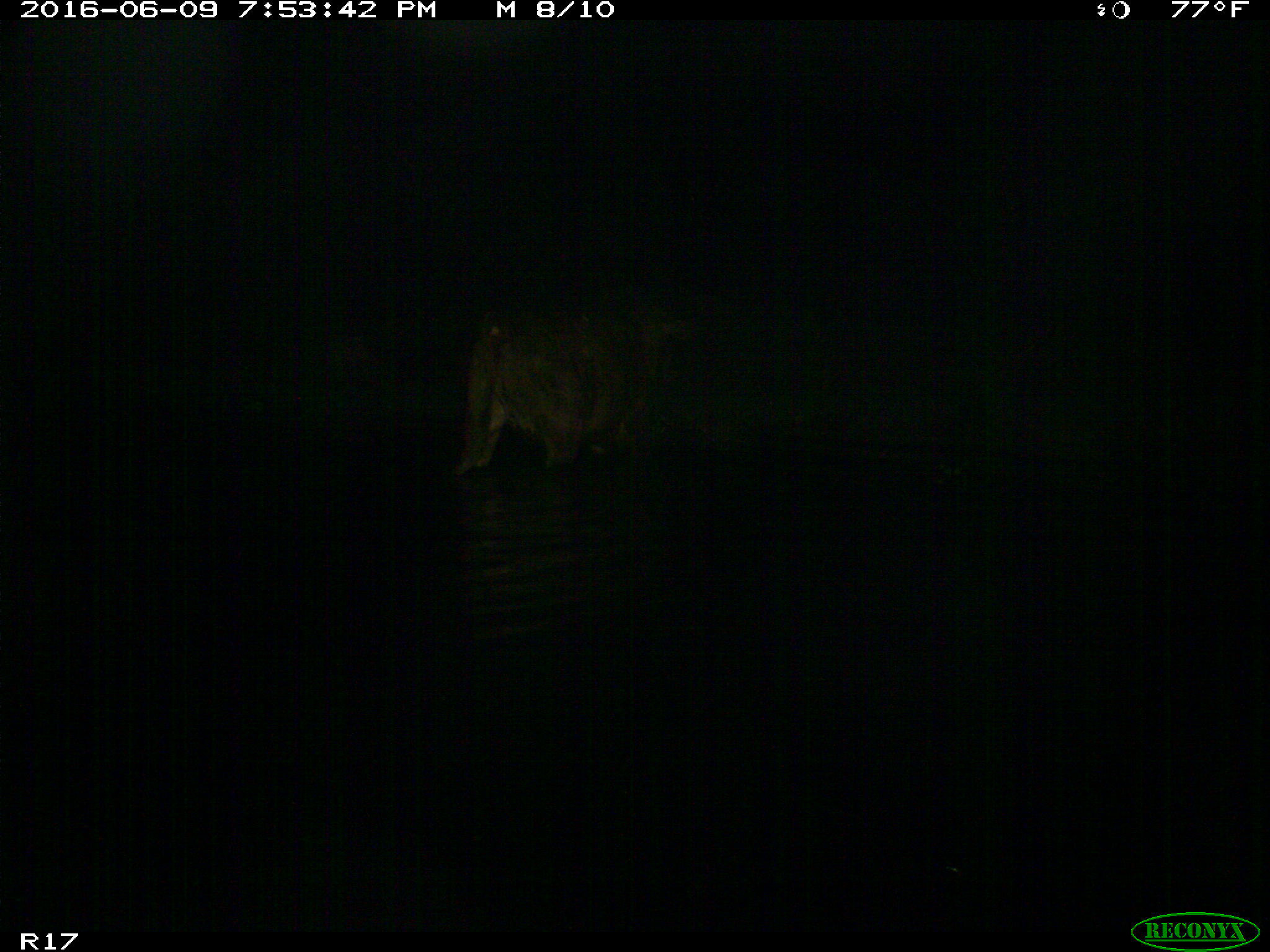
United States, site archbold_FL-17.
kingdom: Animalia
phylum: Chordata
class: Mammalia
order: Artiodactyla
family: Bovidae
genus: Bos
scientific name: Bos taurus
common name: domestic cow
Bos taurus (domestic cow).